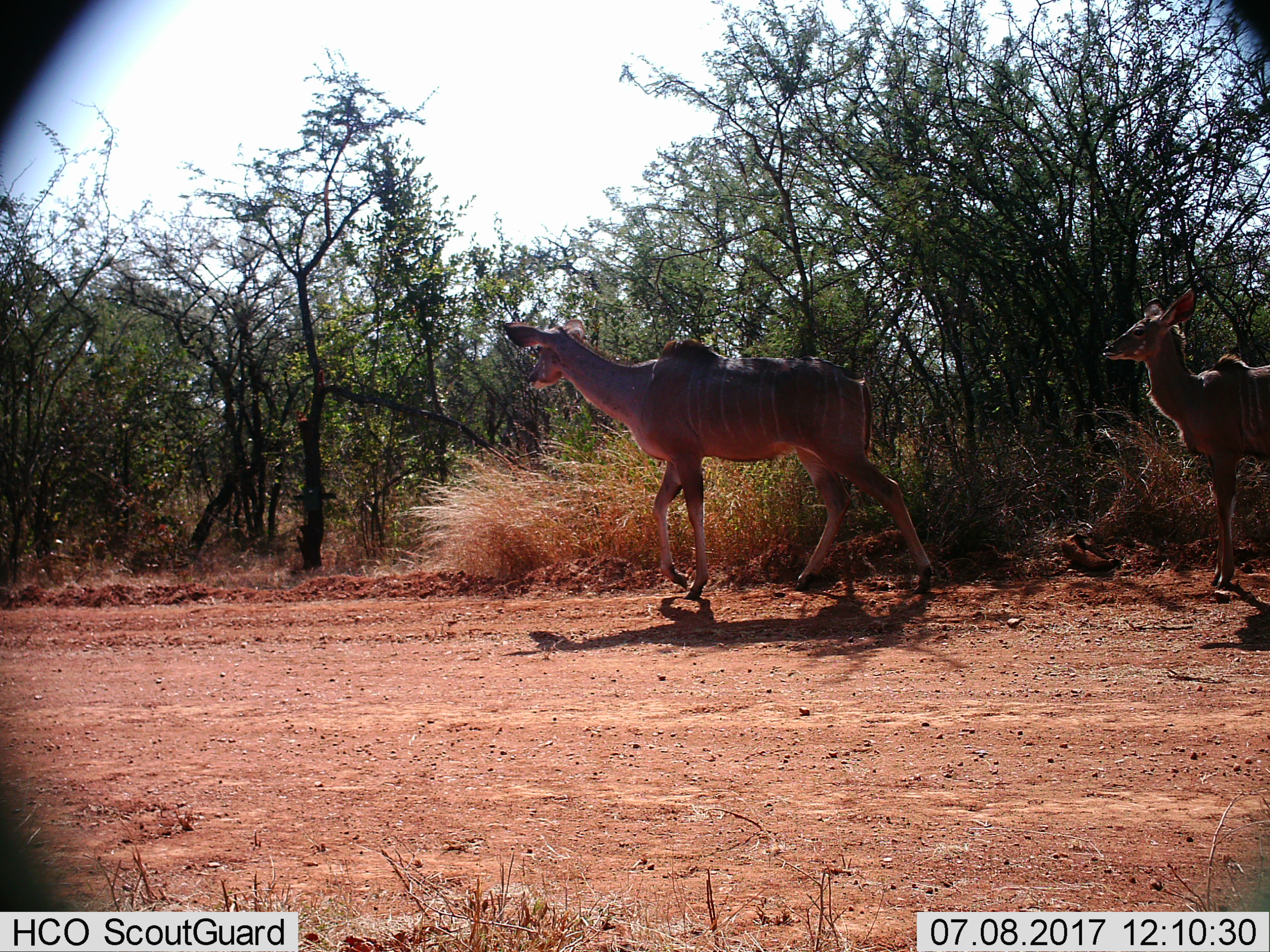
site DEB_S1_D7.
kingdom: Animalia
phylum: Chordata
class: Mammalia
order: Artiodactyla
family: Bovidae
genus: Tragelaphus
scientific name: Tragelaphus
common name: kudu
Kudu (Tragelaphus), count 2. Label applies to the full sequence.